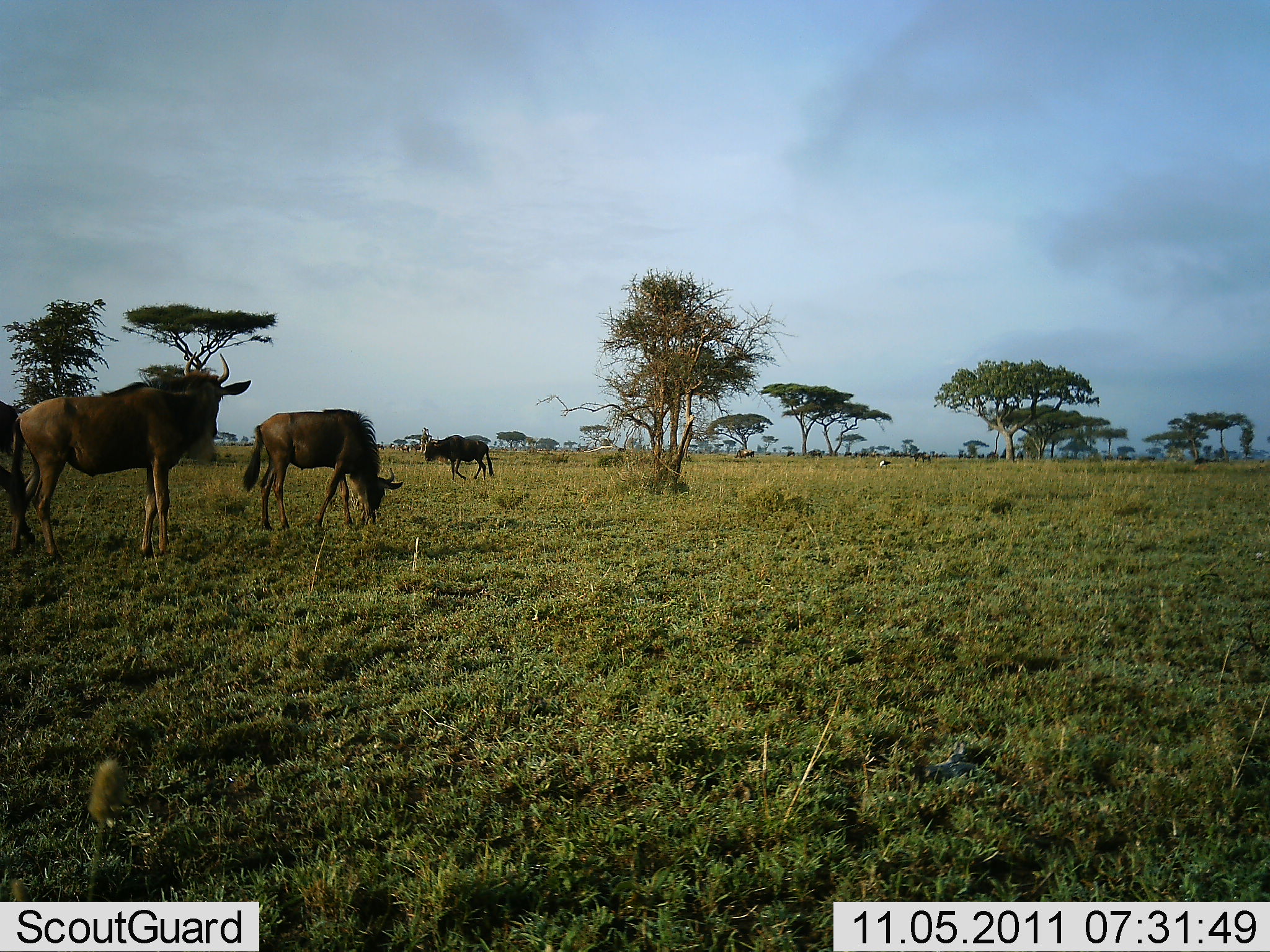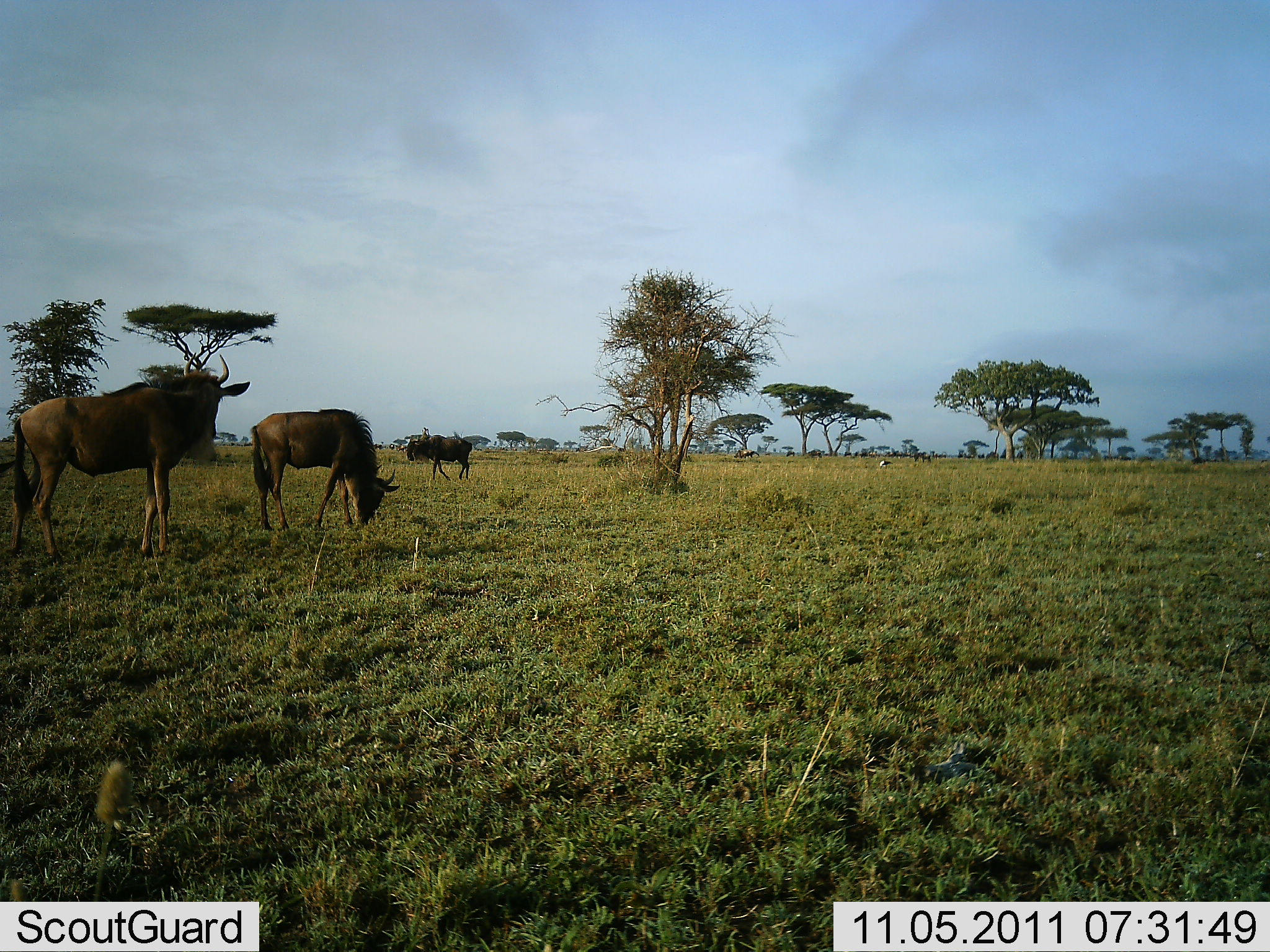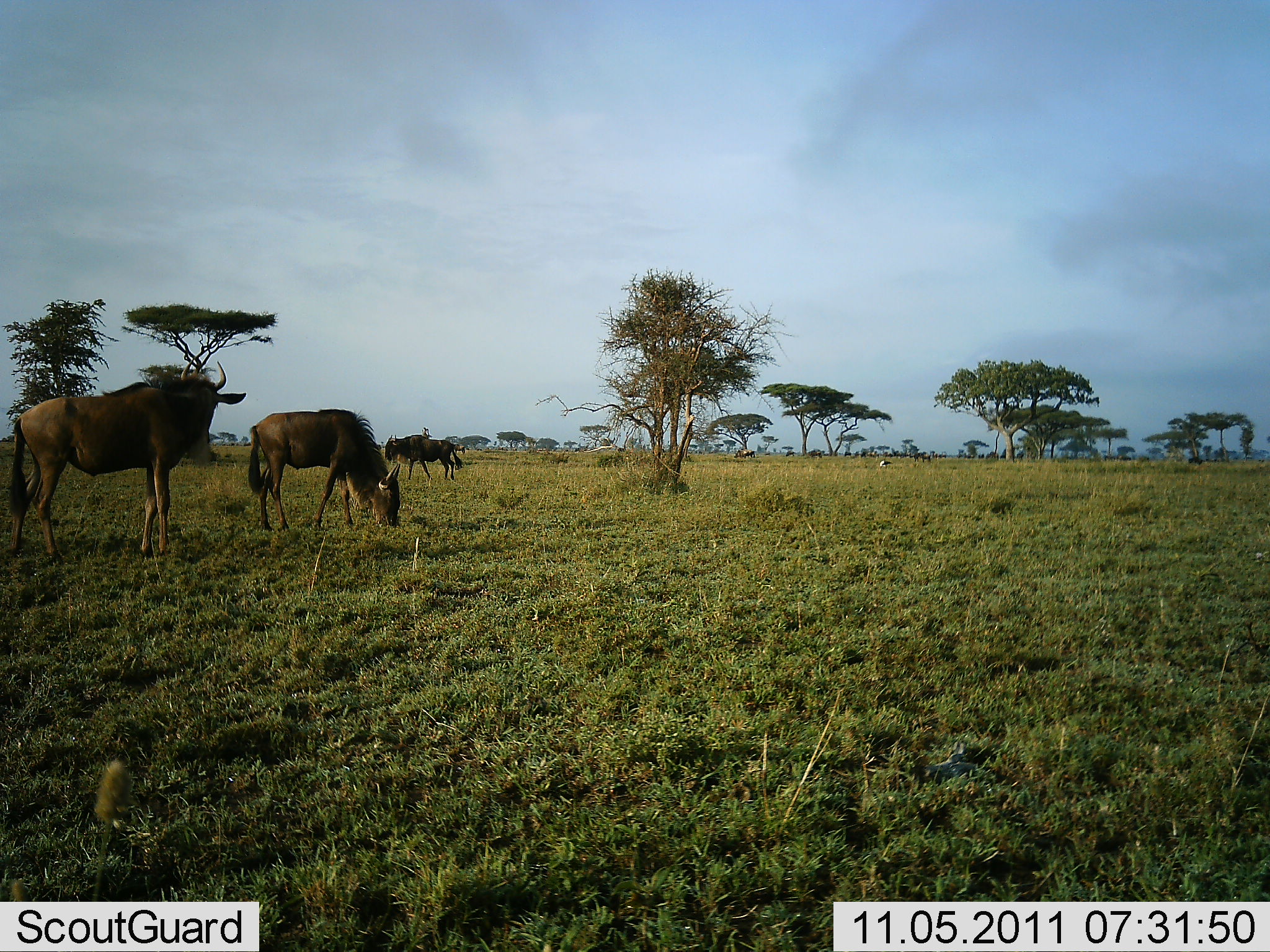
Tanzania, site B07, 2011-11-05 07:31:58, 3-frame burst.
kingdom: Animalia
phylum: Chordata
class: Mammalia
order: Artiodactyla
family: Bovidae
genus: Connochaetes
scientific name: Connochaetes taurinus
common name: blue wildebeest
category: wildebeest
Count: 4.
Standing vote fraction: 69%.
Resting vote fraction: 0%.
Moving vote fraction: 62%.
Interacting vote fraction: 0%.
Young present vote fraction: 15%.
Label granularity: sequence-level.